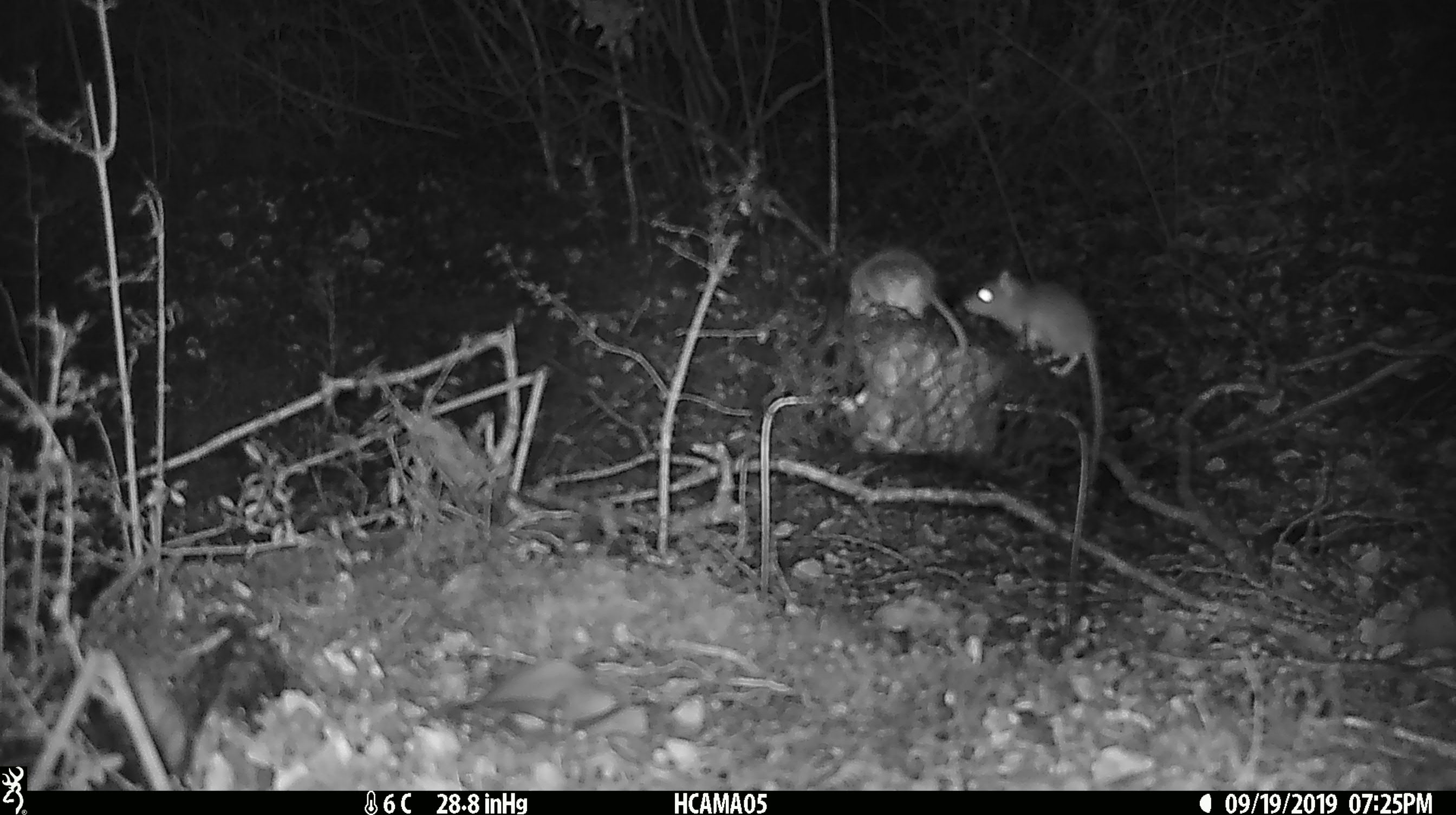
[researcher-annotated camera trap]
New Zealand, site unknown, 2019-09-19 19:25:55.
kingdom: Animalia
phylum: Chordata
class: Mammalia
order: Rodentia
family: Muridae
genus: Mus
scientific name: Mus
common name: mouse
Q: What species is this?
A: Mouse (Mus).